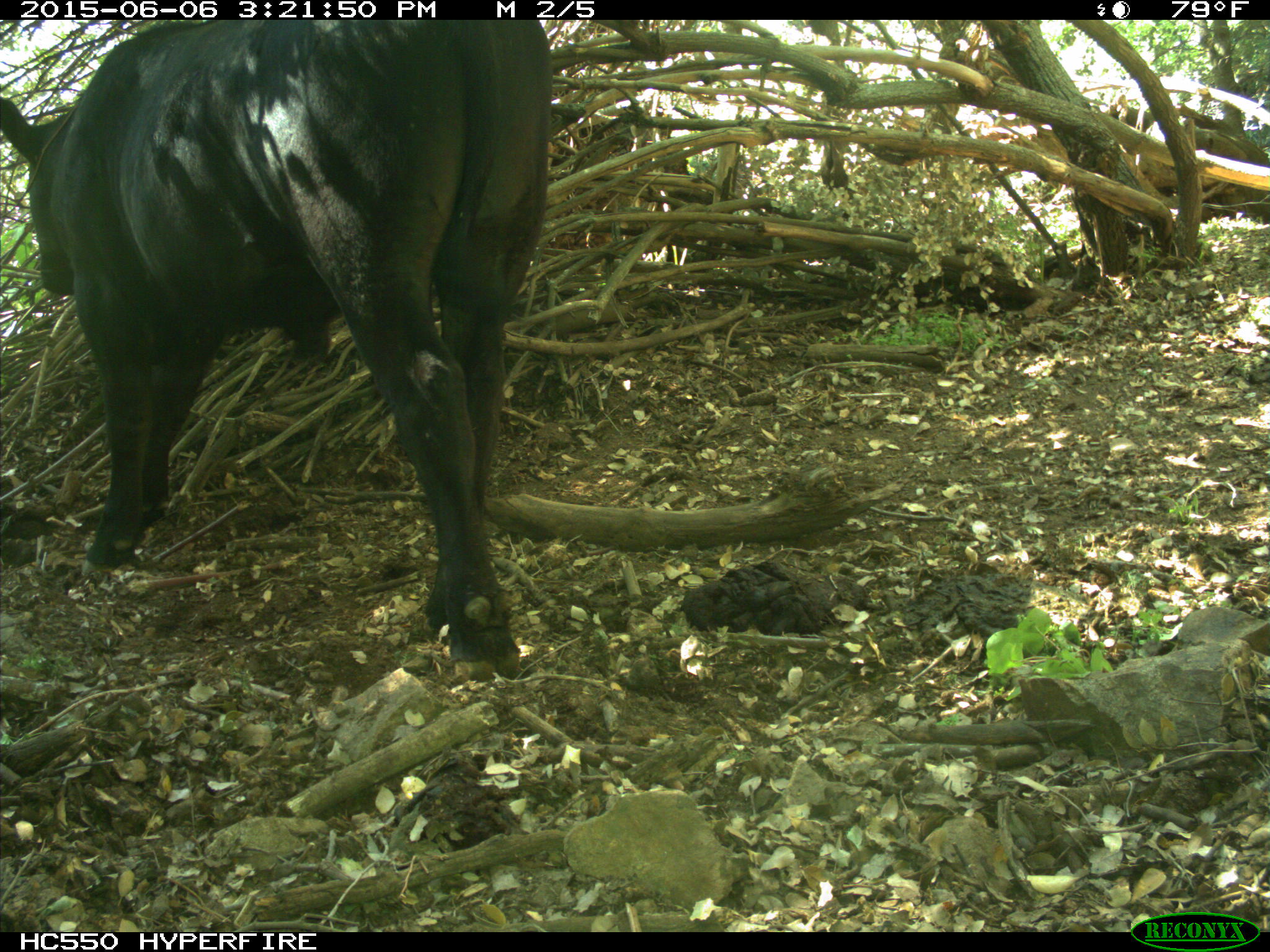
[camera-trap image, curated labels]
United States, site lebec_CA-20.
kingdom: Animalia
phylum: Chordata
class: Mammalia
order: Artiodactyla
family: Bovidae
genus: Bos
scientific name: Bos taurus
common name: domestic cow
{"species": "Bos taurus (domestic cow)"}